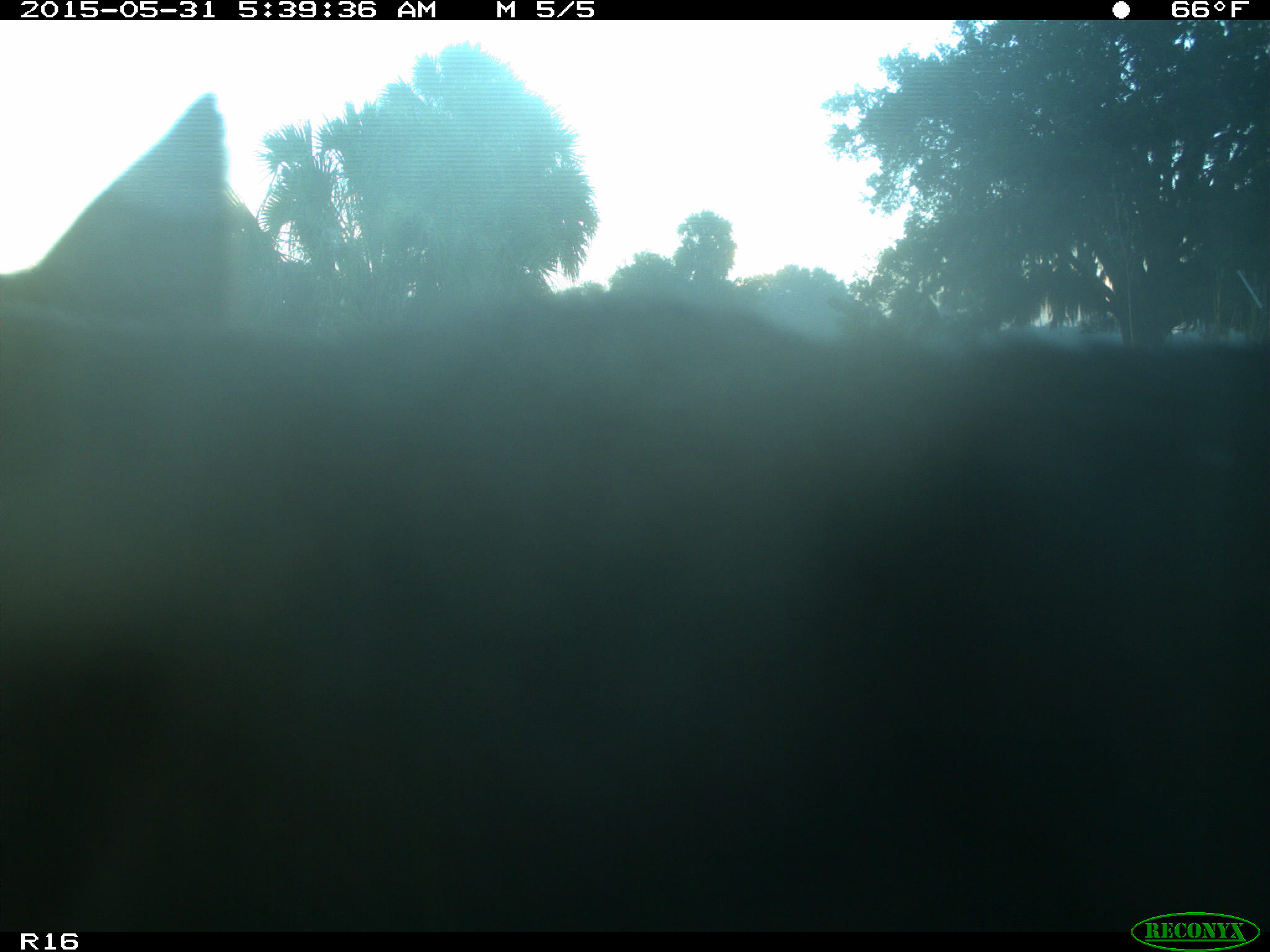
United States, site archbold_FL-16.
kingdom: Animalia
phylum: Chordata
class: Mammalia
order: Artiodactyla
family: Bovidae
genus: Bos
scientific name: Bos taurus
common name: domestic cow